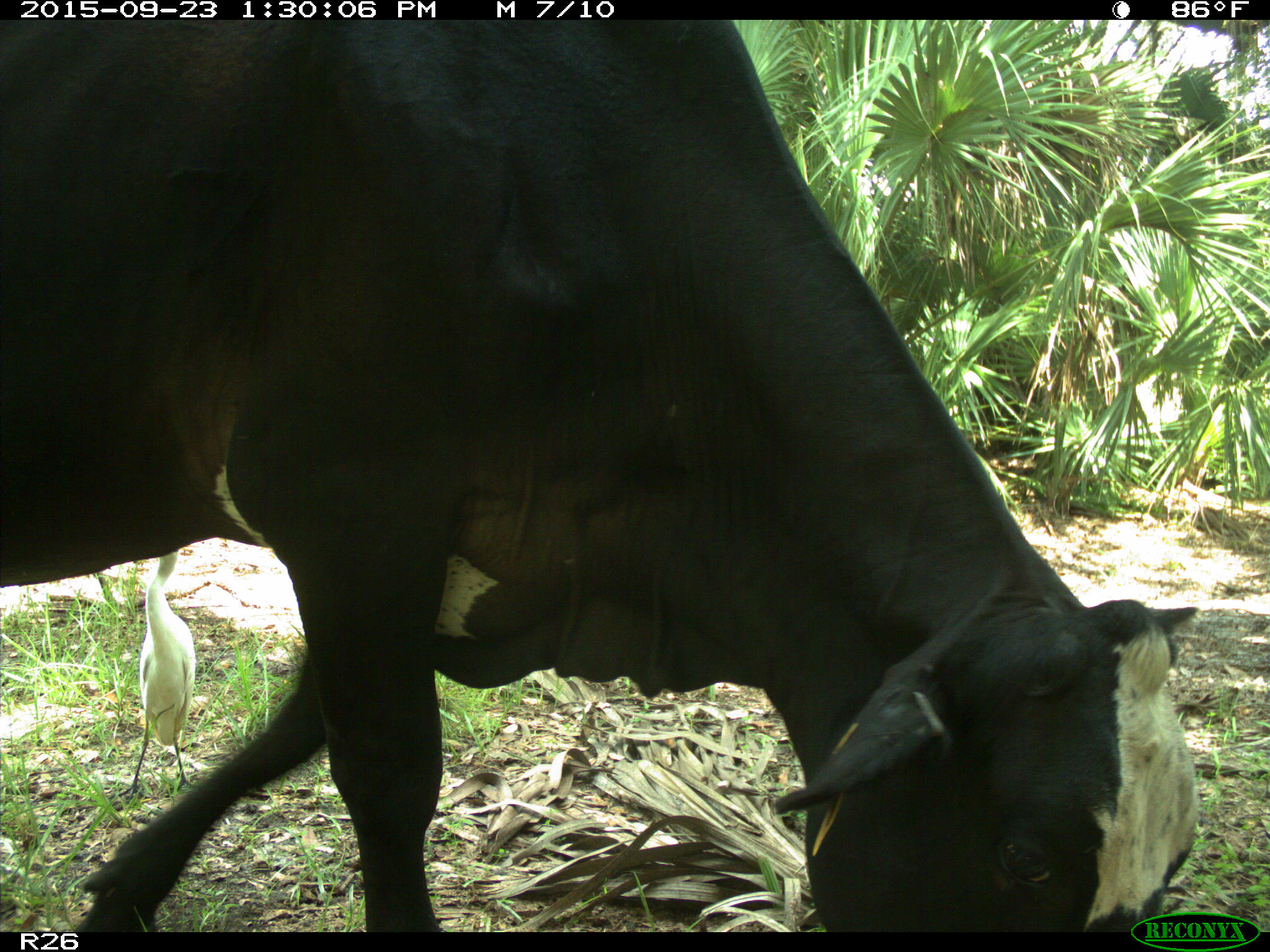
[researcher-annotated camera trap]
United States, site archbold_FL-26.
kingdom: Animalia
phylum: Chordata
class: Mammalia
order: Artiodactyla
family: Bovidae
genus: Bos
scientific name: Bos taurus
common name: domestic cow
Bos taurus (domestic cow).